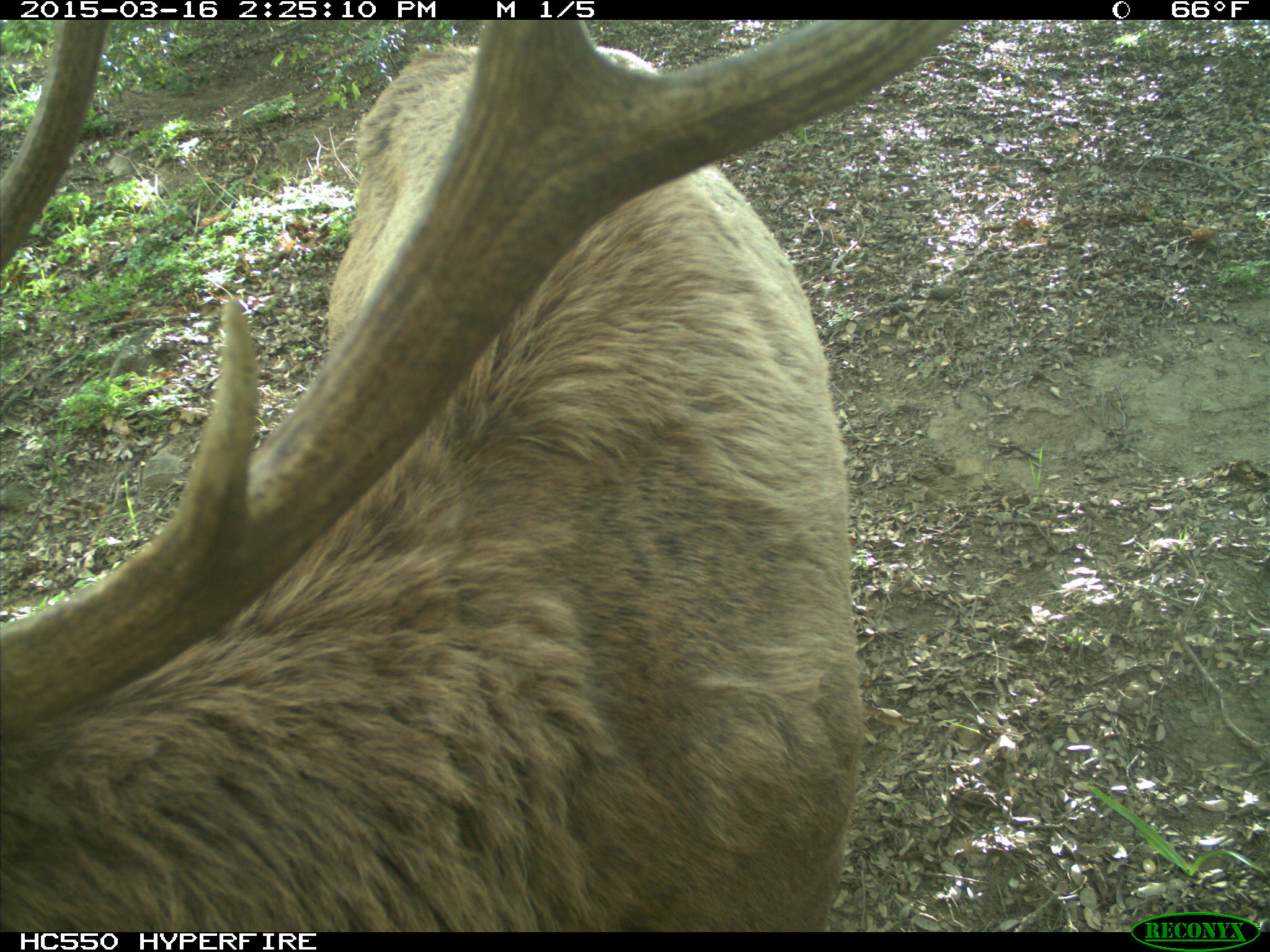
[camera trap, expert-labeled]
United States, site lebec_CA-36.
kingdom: Animalia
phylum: Chordata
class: Mammalia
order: Artiodactyla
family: Cervidae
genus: Cervus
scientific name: Cervus canadensis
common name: elk